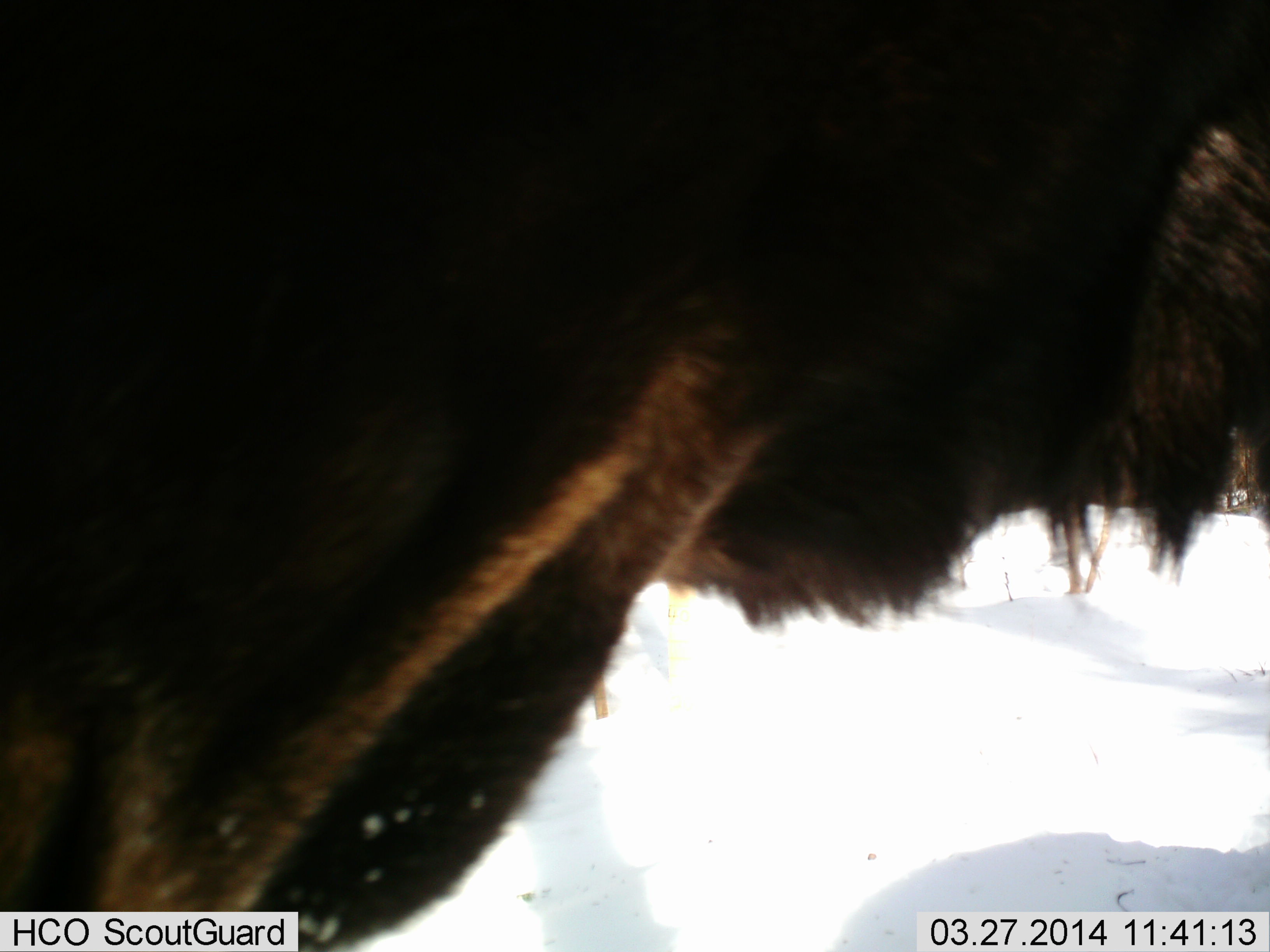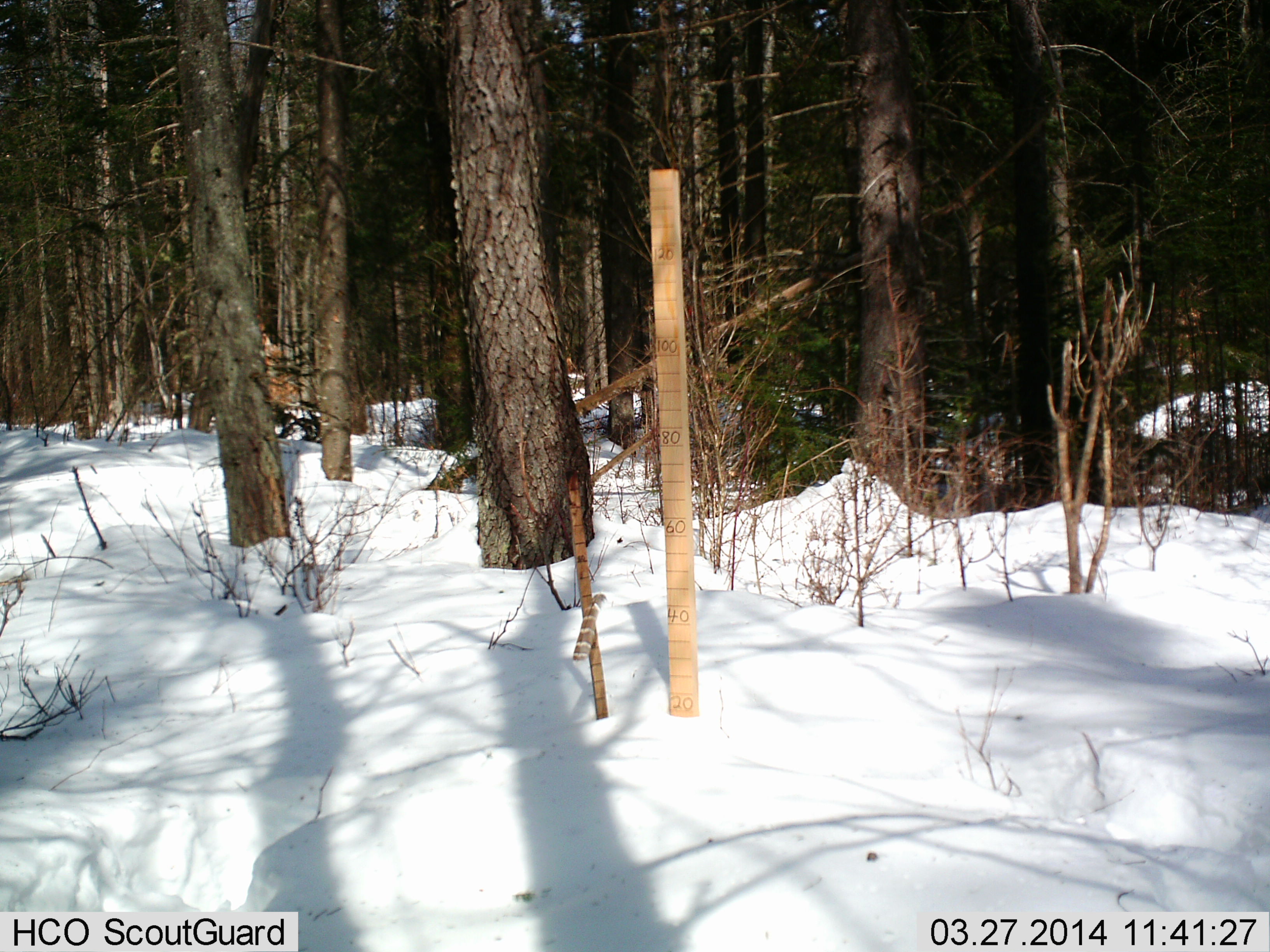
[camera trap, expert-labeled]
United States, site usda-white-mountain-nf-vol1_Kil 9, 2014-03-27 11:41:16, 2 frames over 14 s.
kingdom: Animalia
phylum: Chordata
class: Mammalia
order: Artiodactyla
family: Cervidae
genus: Alces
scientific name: Alces alces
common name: moose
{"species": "moose (Alces alces)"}